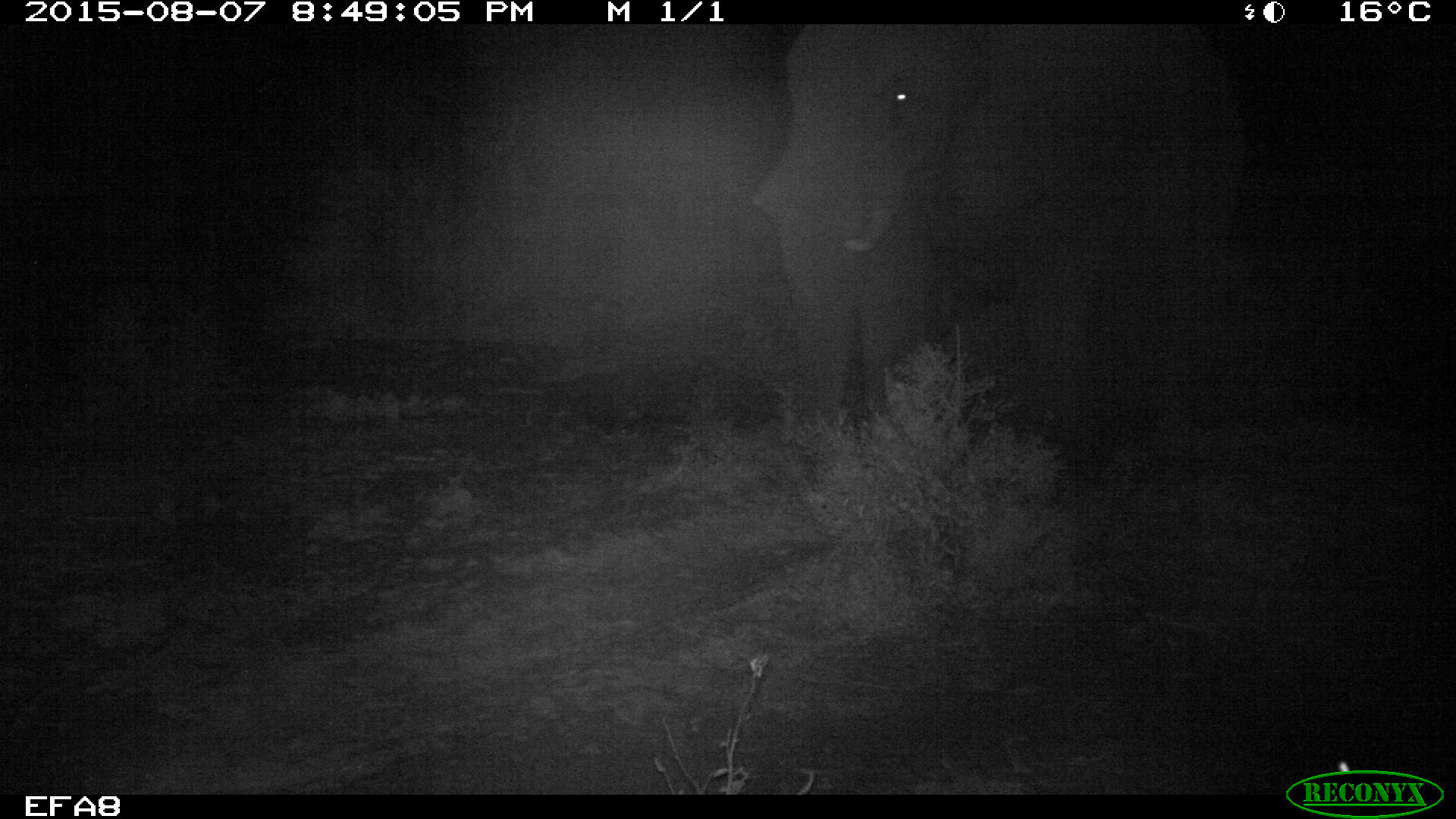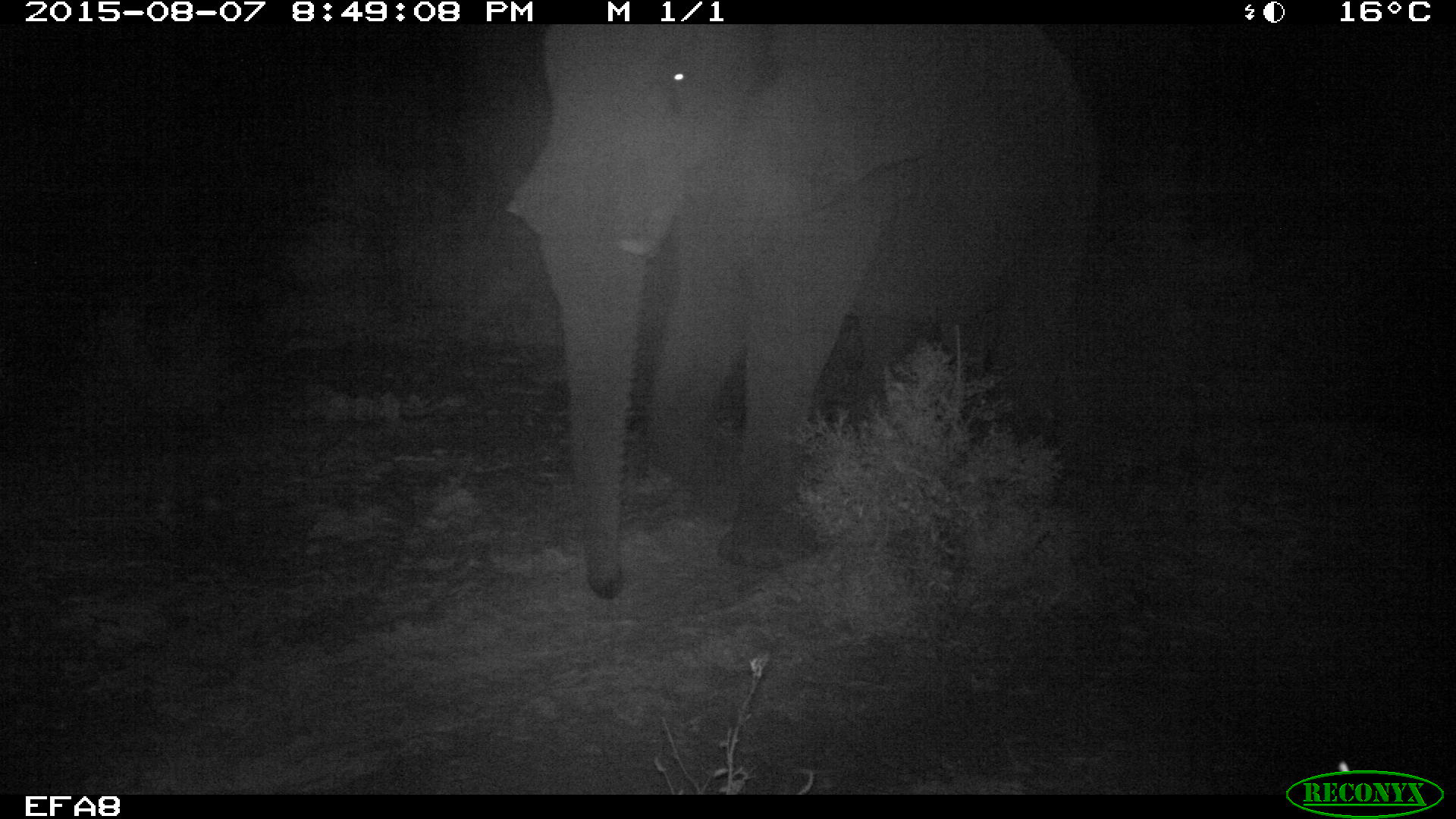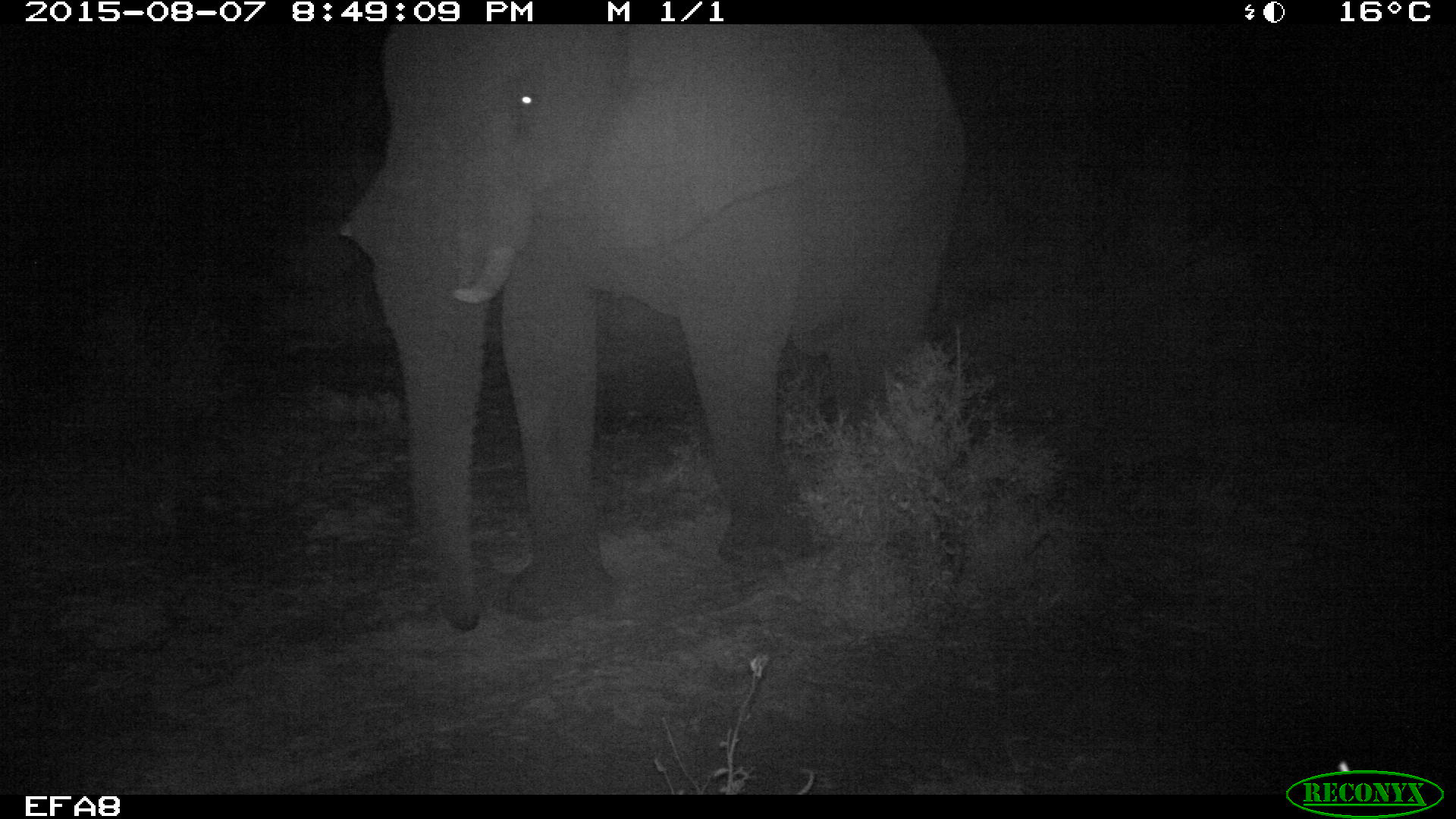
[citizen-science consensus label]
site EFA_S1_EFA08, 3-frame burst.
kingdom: Animalia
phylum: Chordata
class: Mammalia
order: Proboscidea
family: Elephantidae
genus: Loxodonta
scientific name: Loxodonta africana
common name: african bush elephant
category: elephant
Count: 3.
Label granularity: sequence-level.